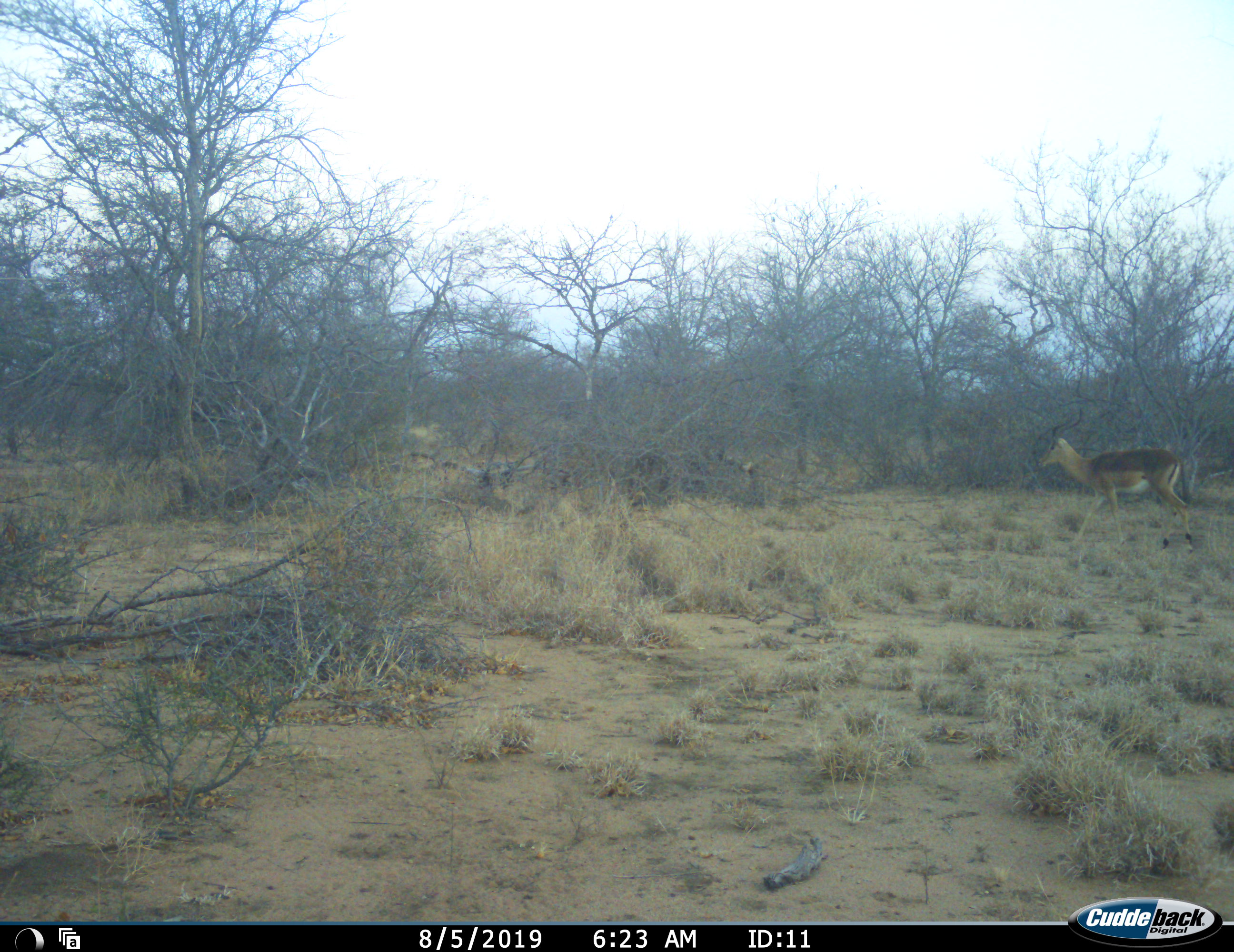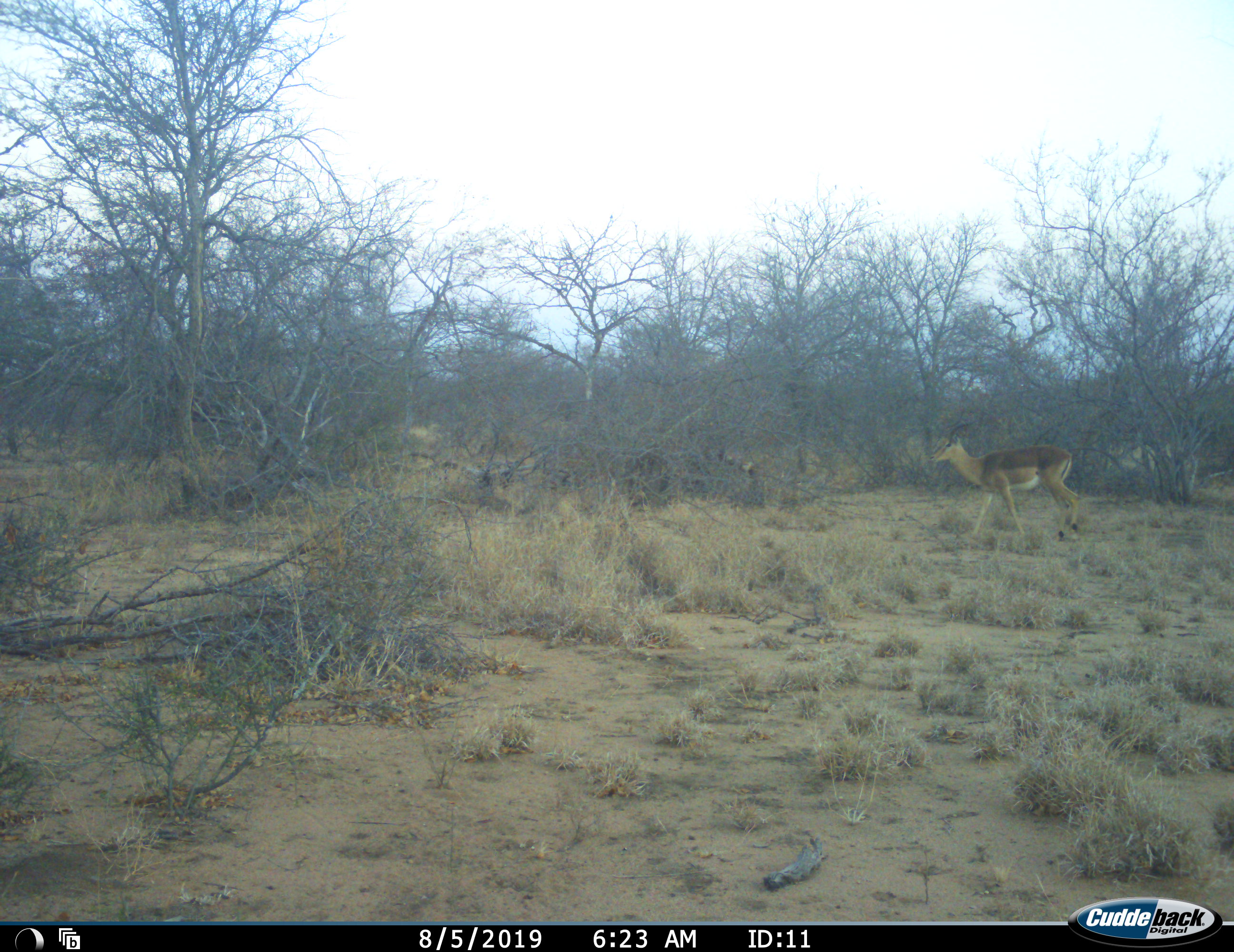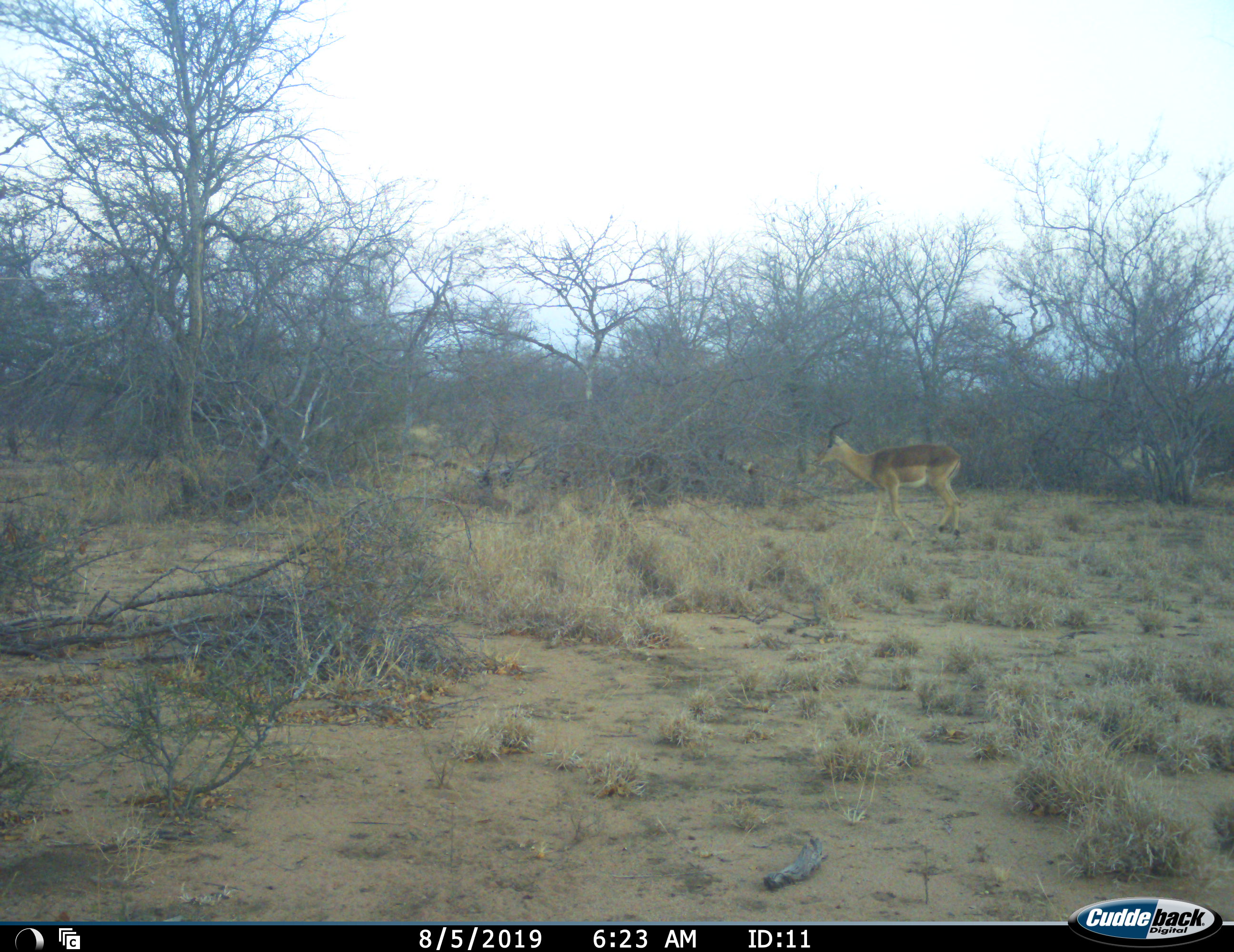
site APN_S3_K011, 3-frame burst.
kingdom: Animalia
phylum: Chordata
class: Mammalia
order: Artiodactyla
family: Bovidae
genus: Aepyceros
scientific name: Aepyceros melampus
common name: impala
Impala (Aepyceros melampus), count 1. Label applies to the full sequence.